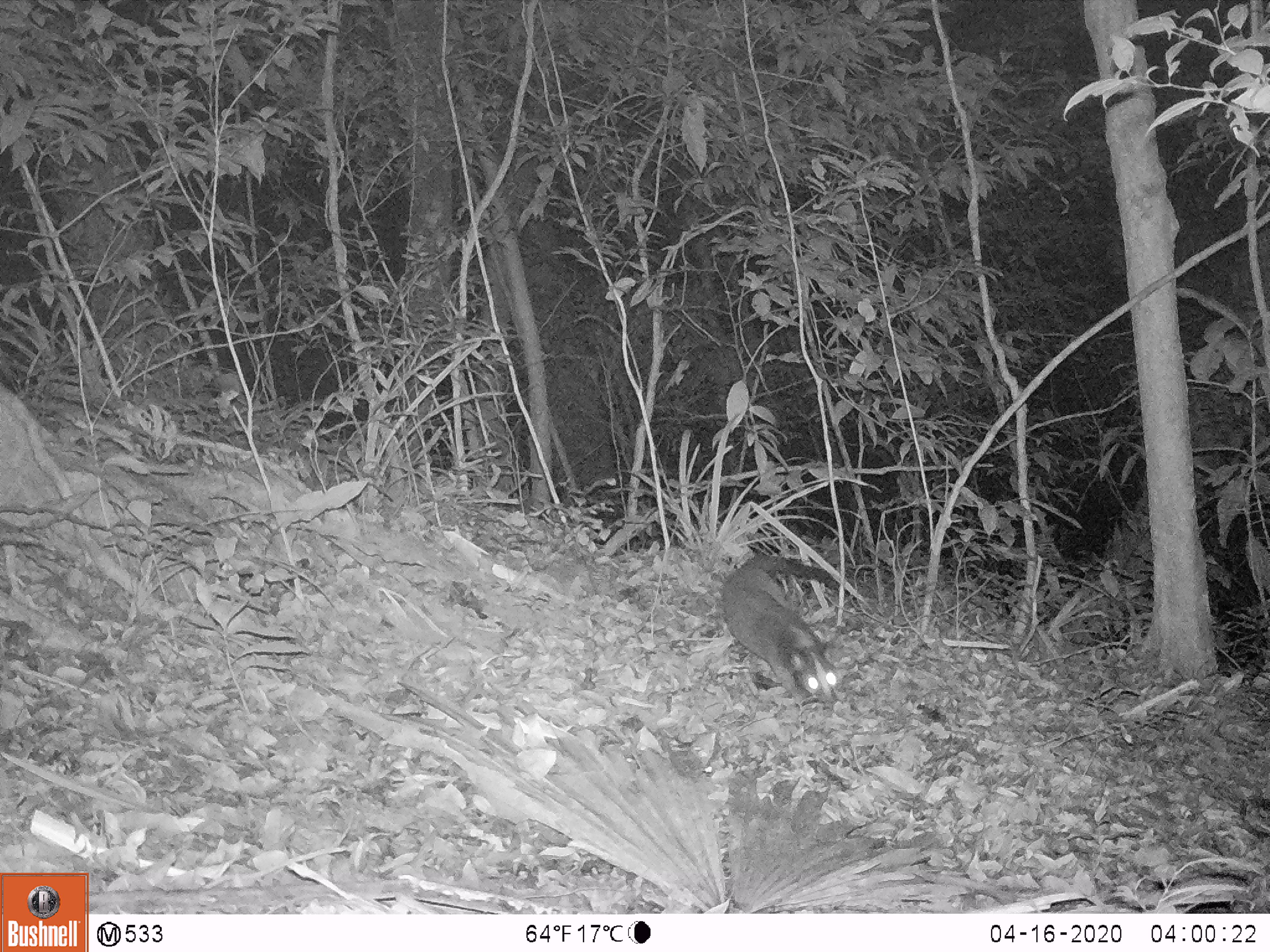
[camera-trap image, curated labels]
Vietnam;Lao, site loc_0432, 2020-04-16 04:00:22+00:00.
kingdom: Animalia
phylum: Chordata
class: Mammalia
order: Carnivora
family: Viverridae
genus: Paguma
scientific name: Paguma larvata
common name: masked palm civet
Masked palm civet (Paguma larvata). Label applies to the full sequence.